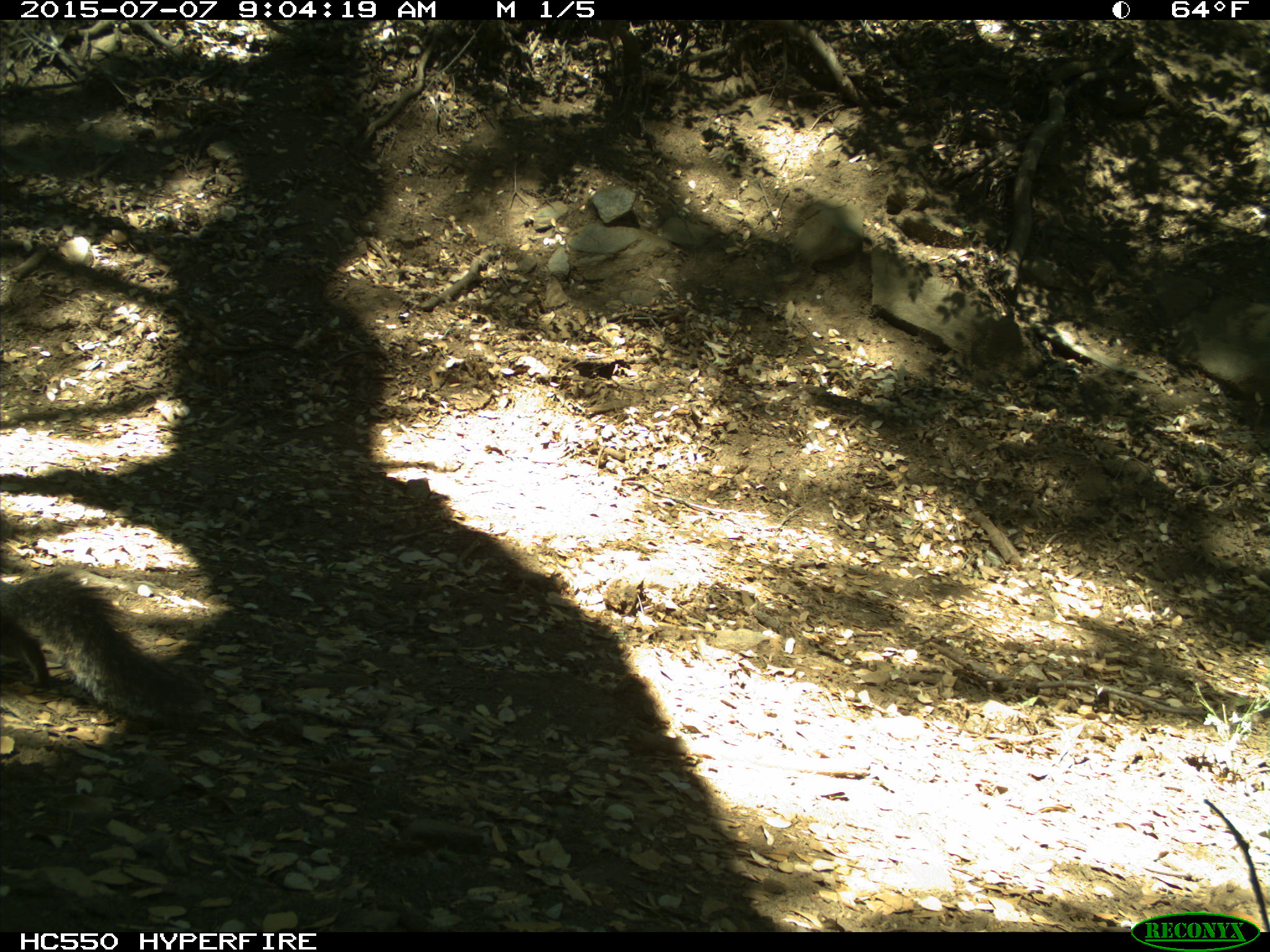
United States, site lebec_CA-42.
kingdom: Animalia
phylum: Chordata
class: Mammalia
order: Rodentia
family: Sciuridae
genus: Sciurus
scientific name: Sciurus carolinensis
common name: eastern gray squirrel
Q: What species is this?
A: Sciurus carolinensis (eastern gray squirrel).